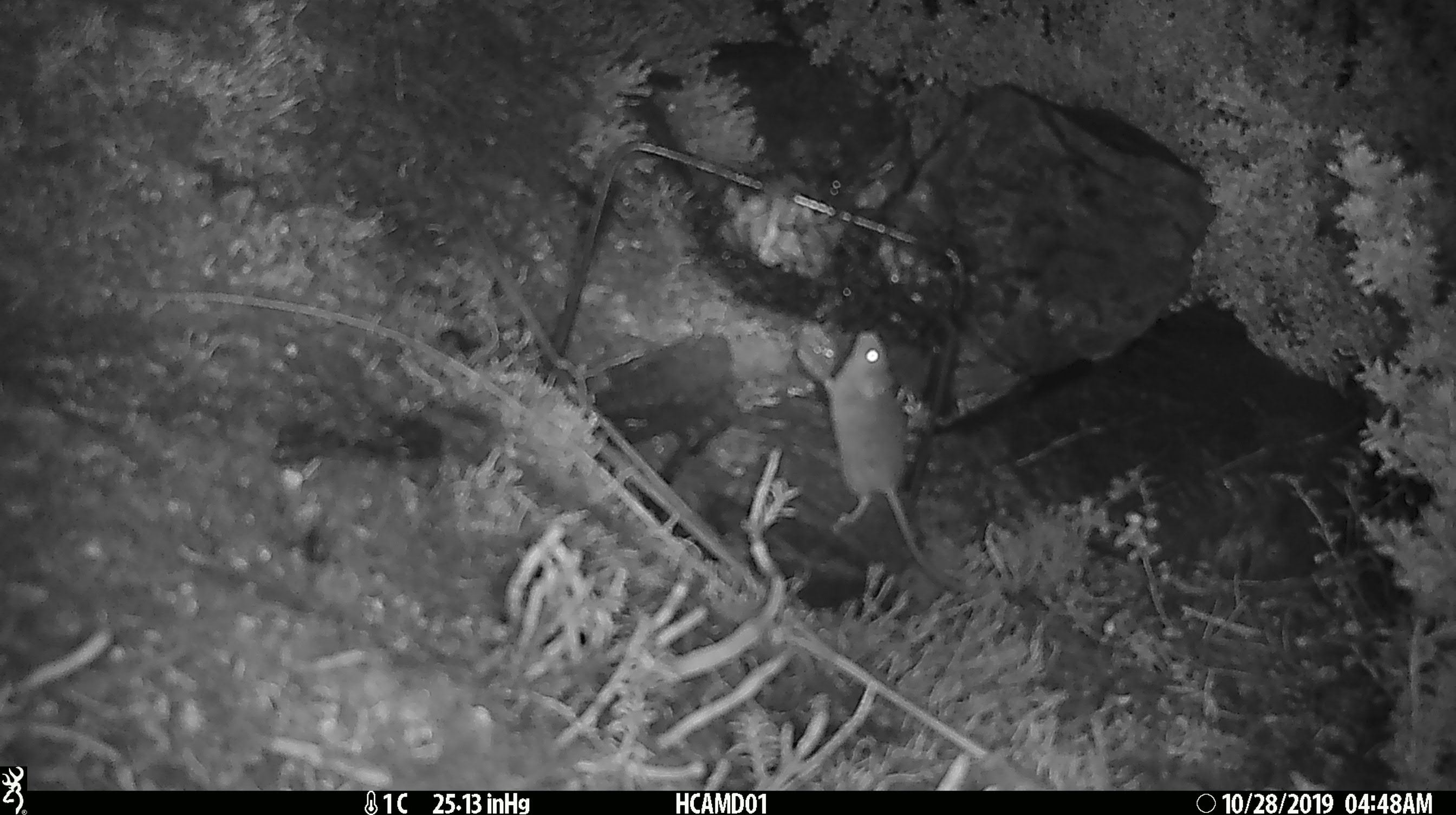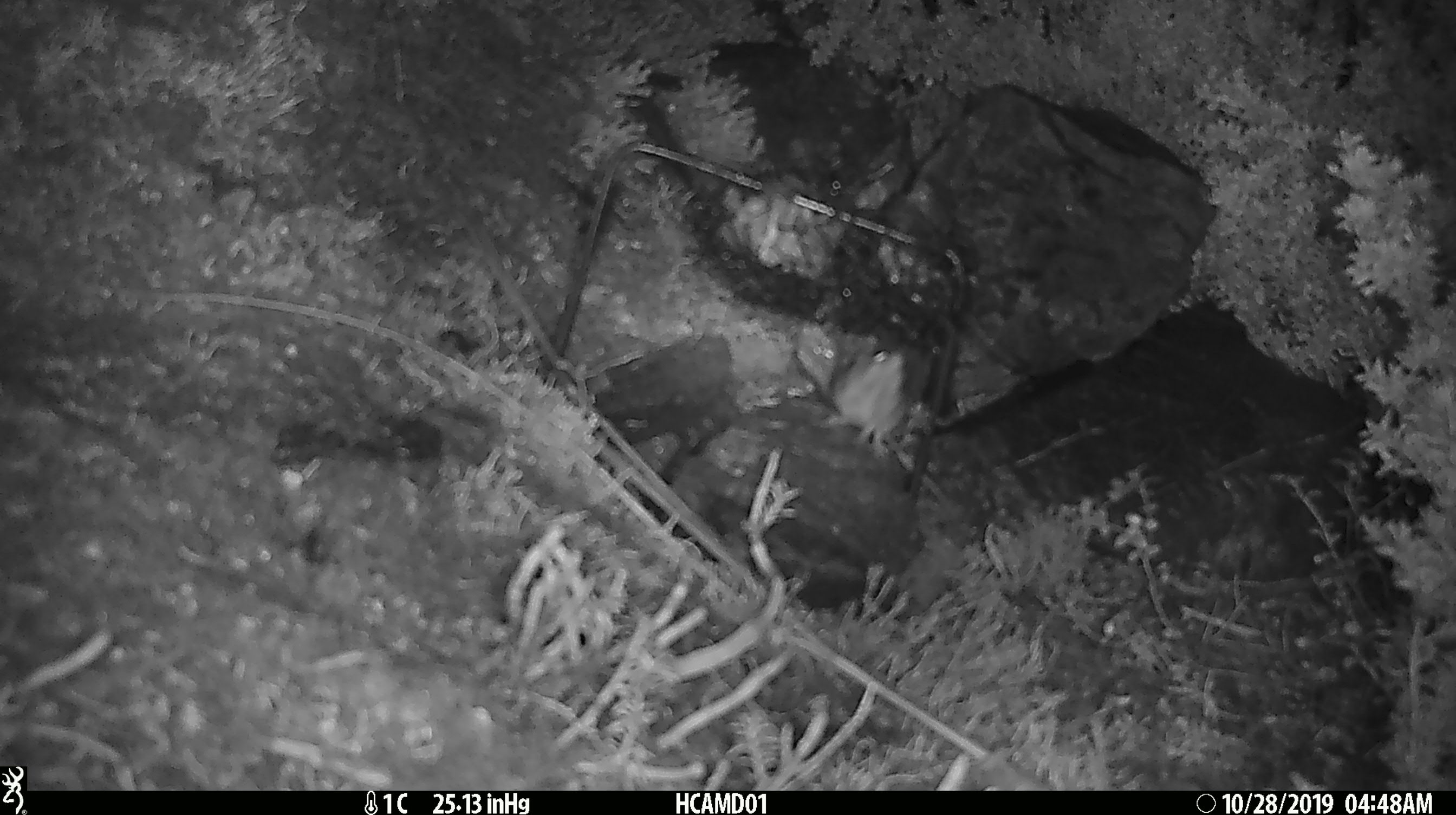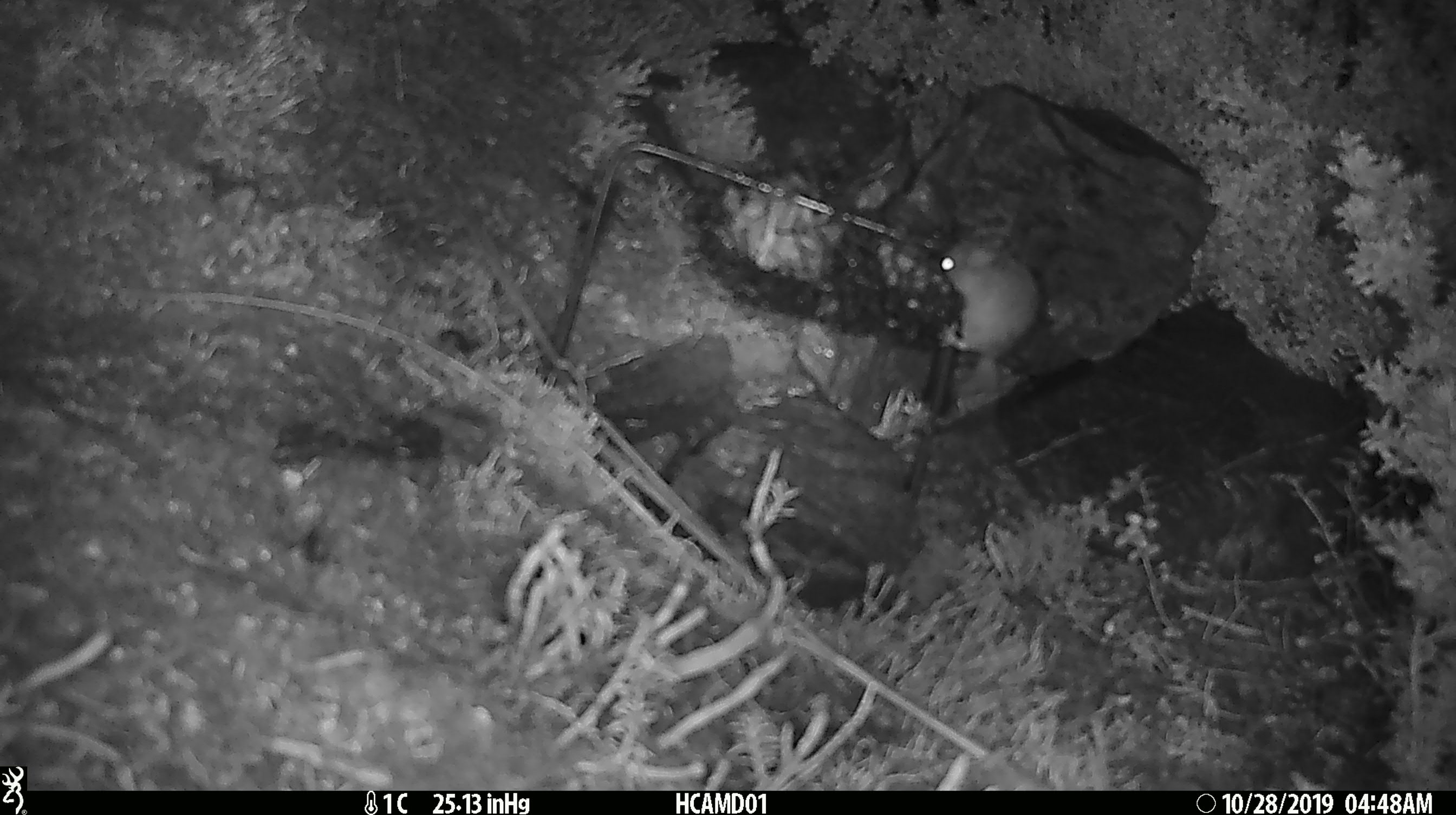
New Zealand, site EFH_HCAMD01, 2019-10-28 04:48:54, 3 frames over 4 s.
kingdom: Animalia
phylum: Chordata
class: Mammalia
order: Rodentia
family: Muridae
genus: Mus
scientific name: Mus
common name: mouse